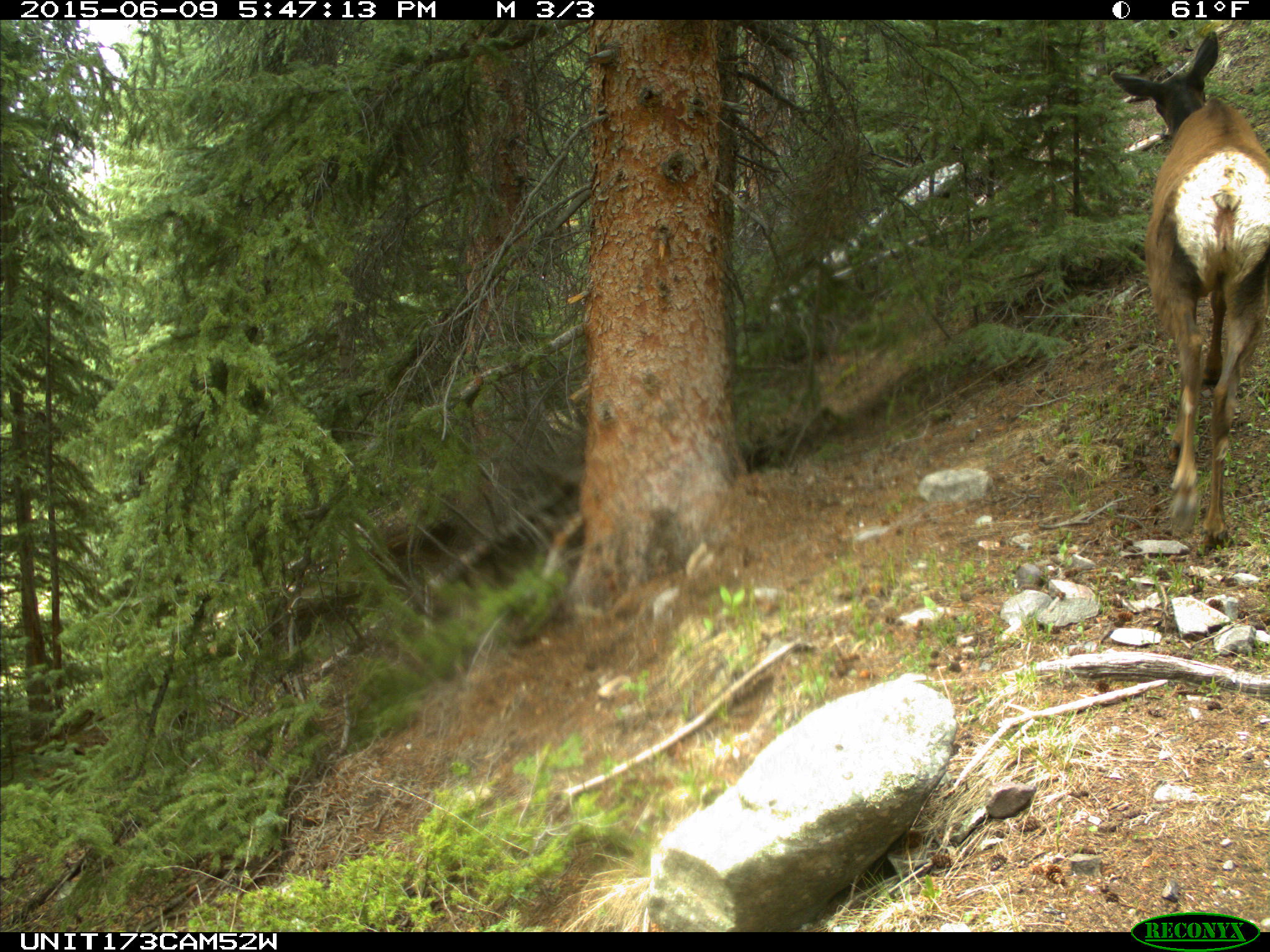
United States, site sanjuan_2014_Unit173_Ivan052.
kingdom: Animalia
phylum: Chordata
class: Mammalia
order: Artiodactyla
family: Cervidae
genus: Cervus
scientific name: Cervus elaphus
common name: red deer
Cervus elaphus (red deer).